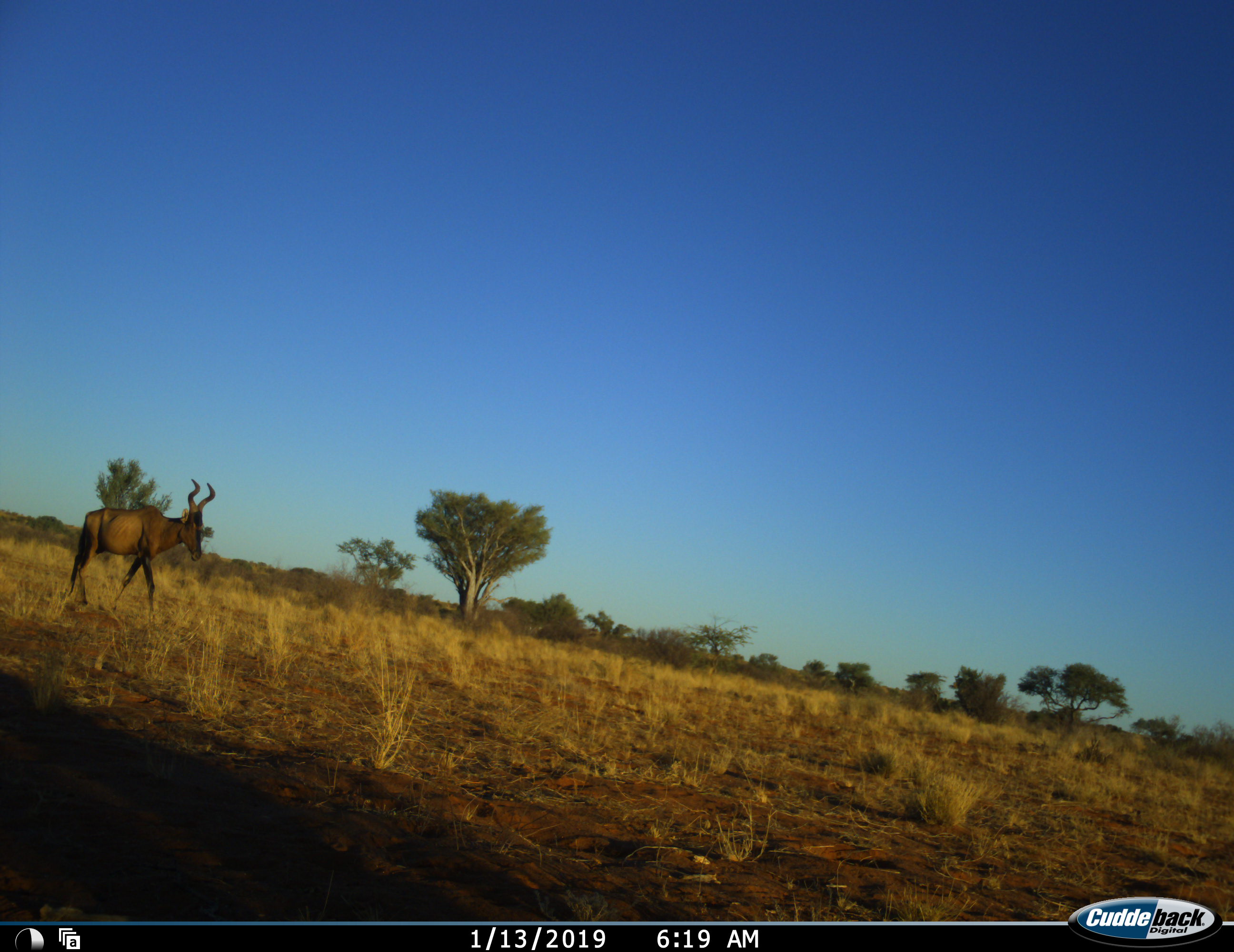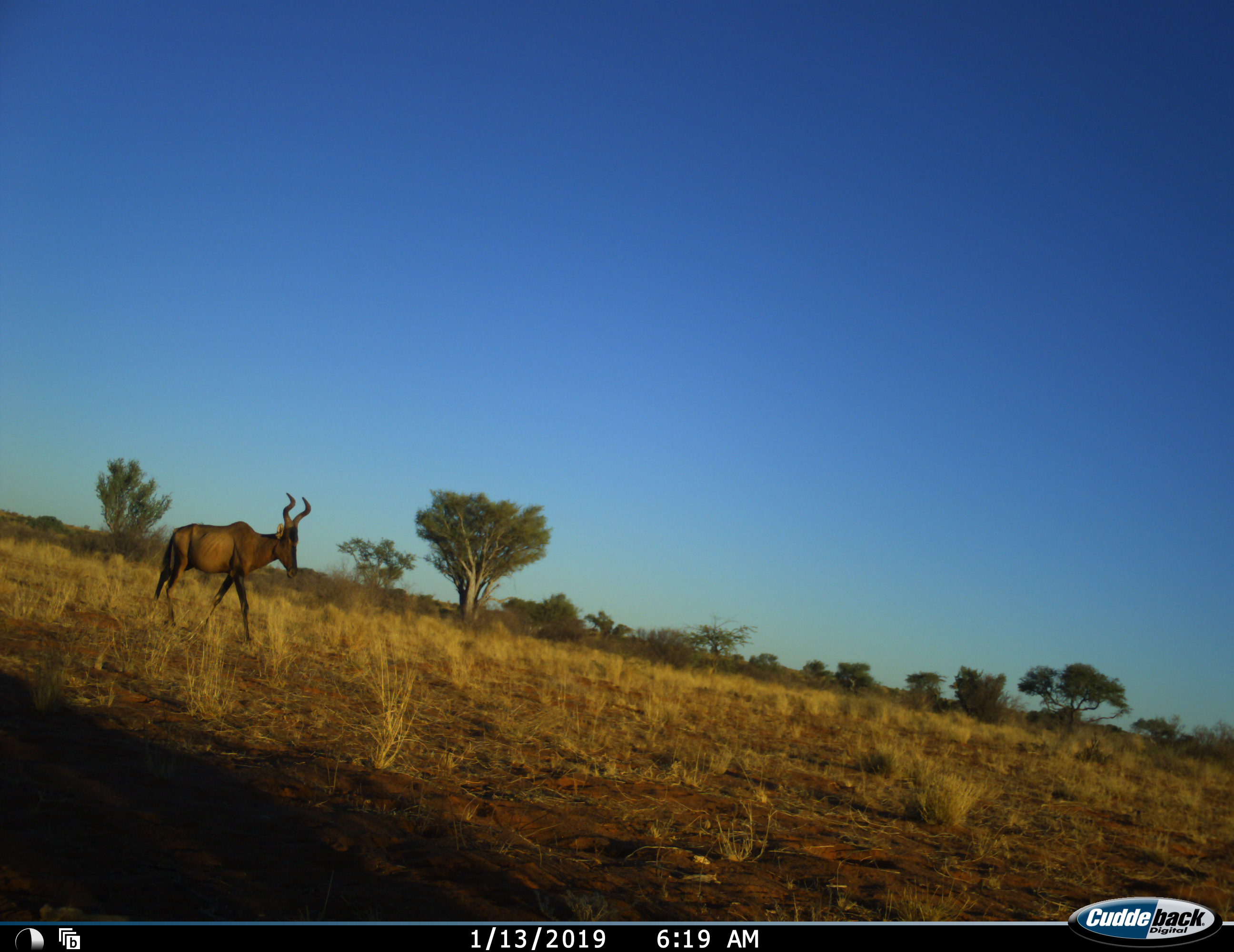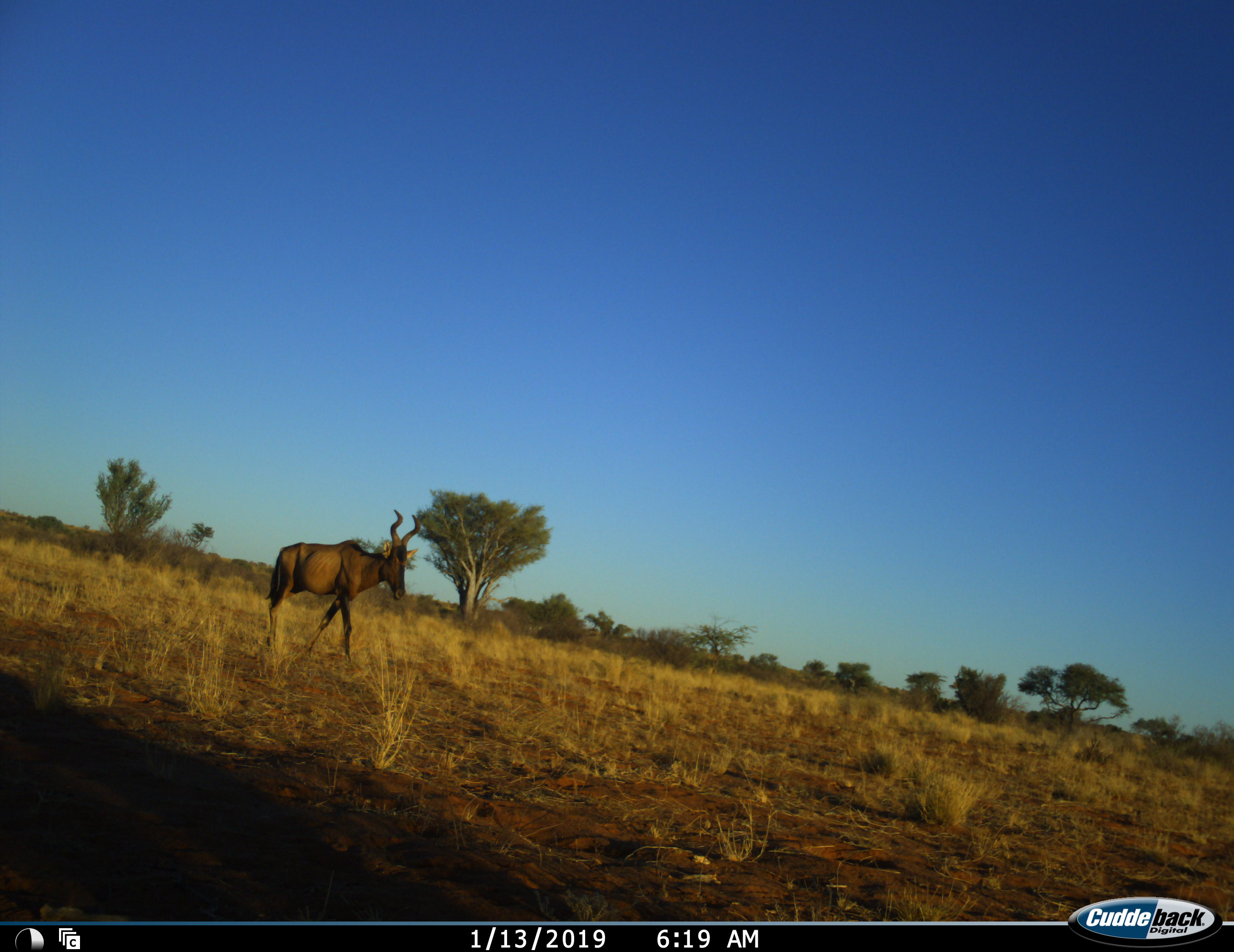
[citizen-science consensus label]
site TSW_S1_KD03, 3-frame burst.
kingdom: Animalia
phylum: Chordata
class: Mammalia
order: Artiodactyla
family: Bovidae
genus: Alcelaphus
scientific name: Alcelaphus buselaphus caama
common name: red hartebeest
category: hartebeestred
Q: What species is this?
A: Hartebeestred (red hartebeest) (Alcelaphus buselaphus caama).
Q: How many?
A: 1.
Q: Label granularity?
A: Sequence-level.